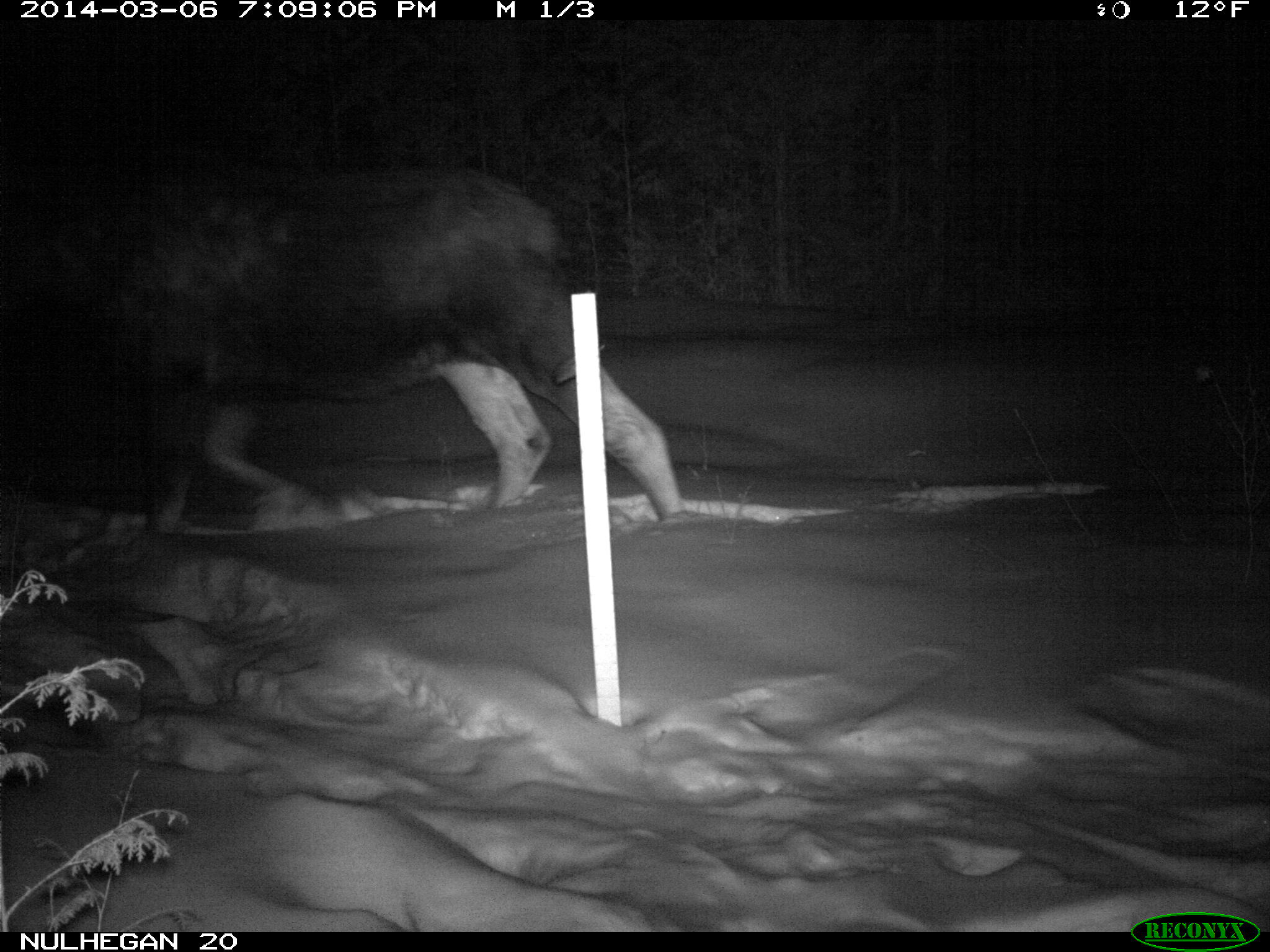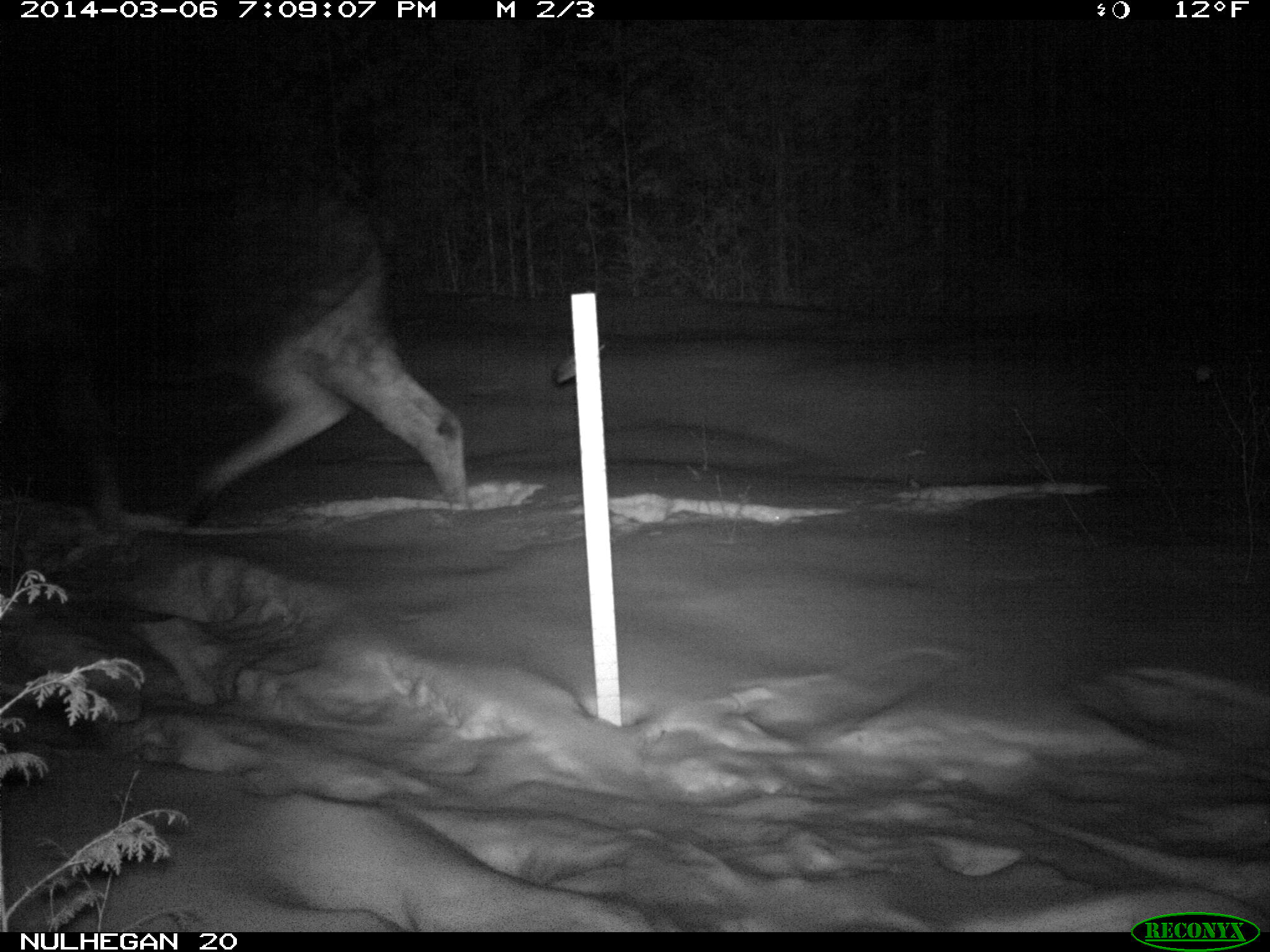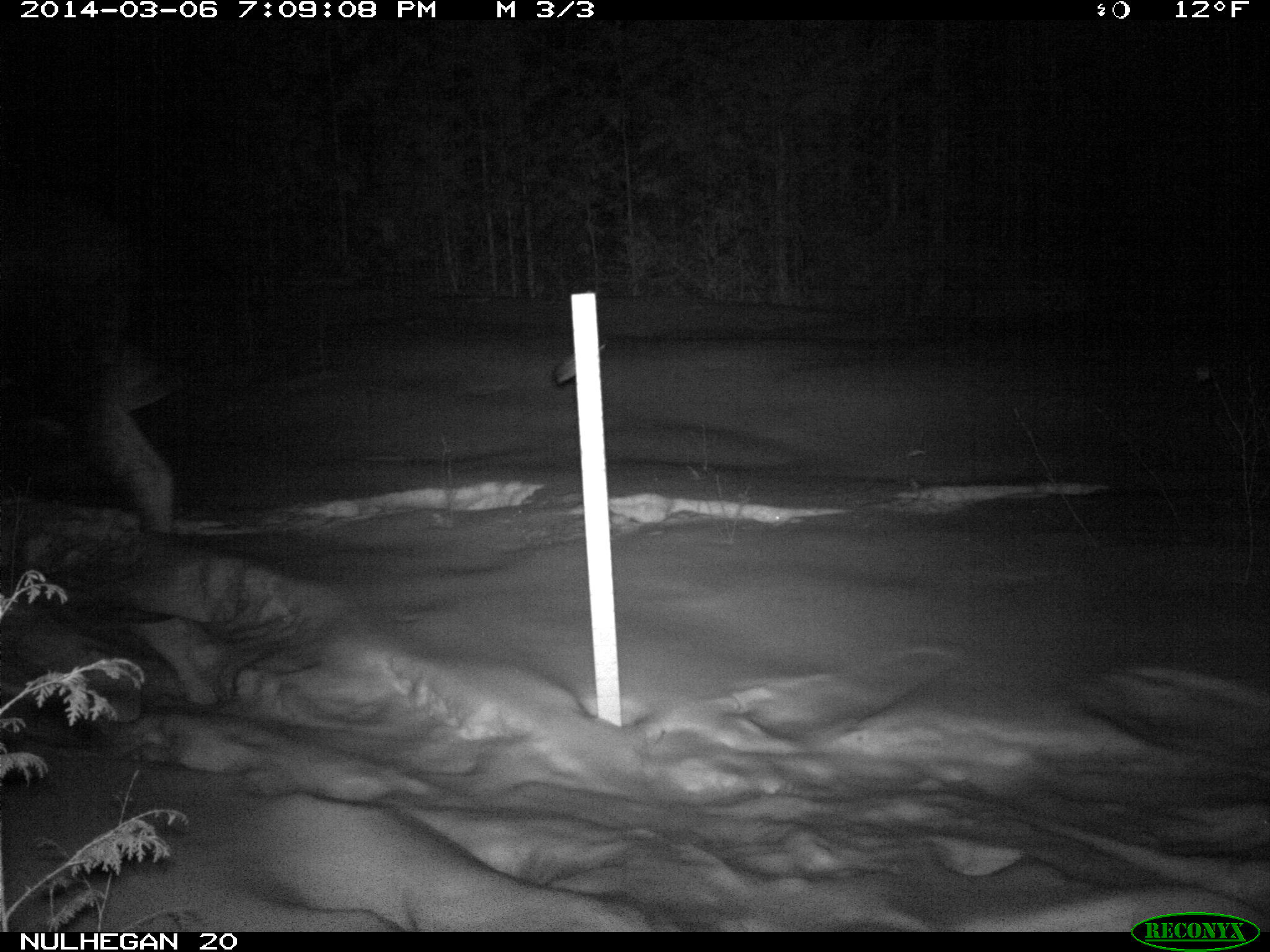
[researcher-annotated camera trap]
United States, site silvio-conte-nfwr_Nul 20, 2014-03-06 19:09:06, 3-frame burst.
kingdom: Animalia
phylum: Chordata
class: Mammalia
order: Artiodactyla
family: Cervidae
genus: Alces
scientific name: Alces alces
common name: moose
Moose (Alces alces).